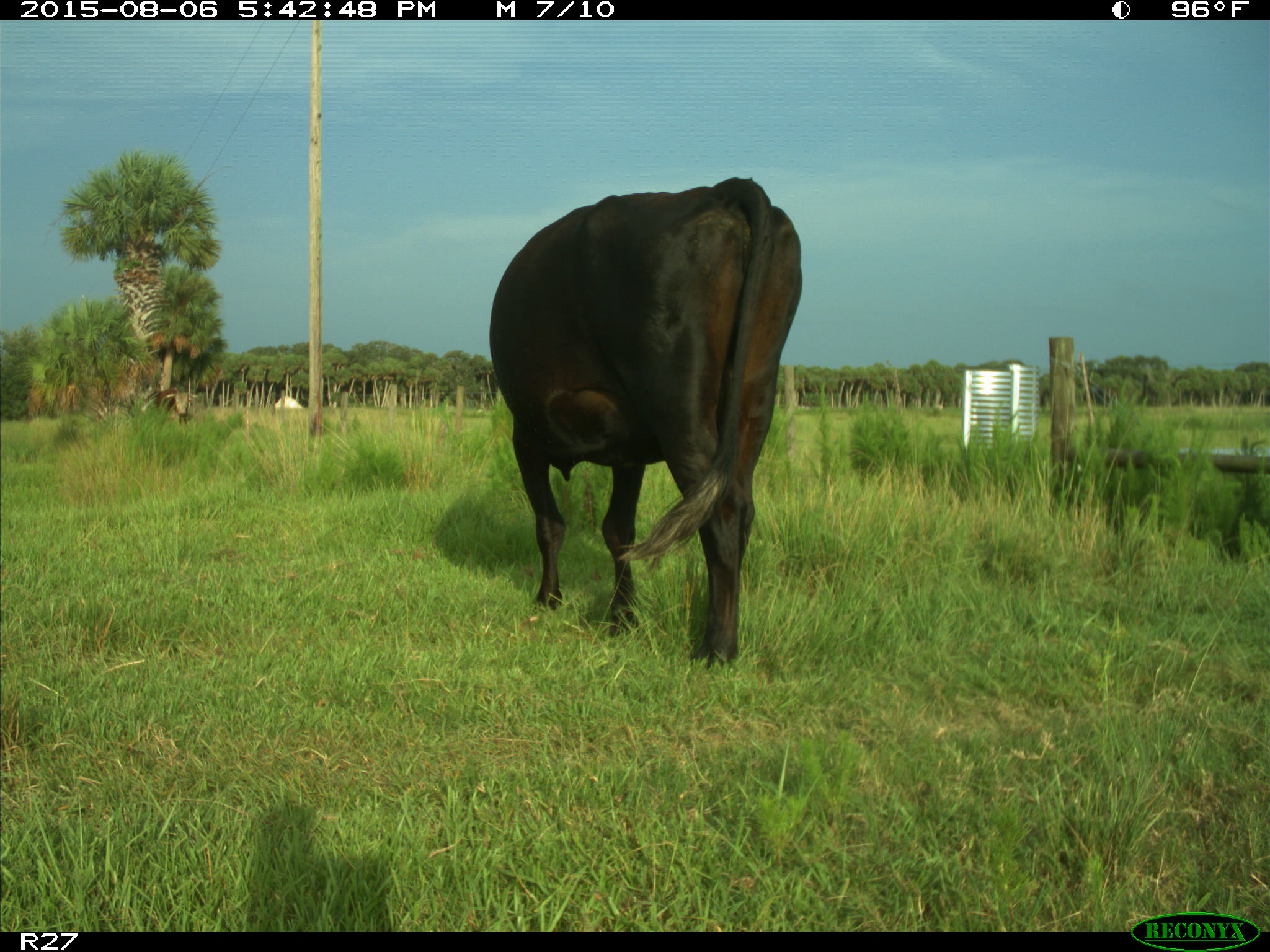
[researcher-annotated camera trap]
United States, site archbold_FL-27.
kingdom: Animalia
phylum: Chordata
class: Mammalia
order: Artiodactyla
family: Bovidae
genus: Bos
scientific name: Bos taurus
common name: domestic cow